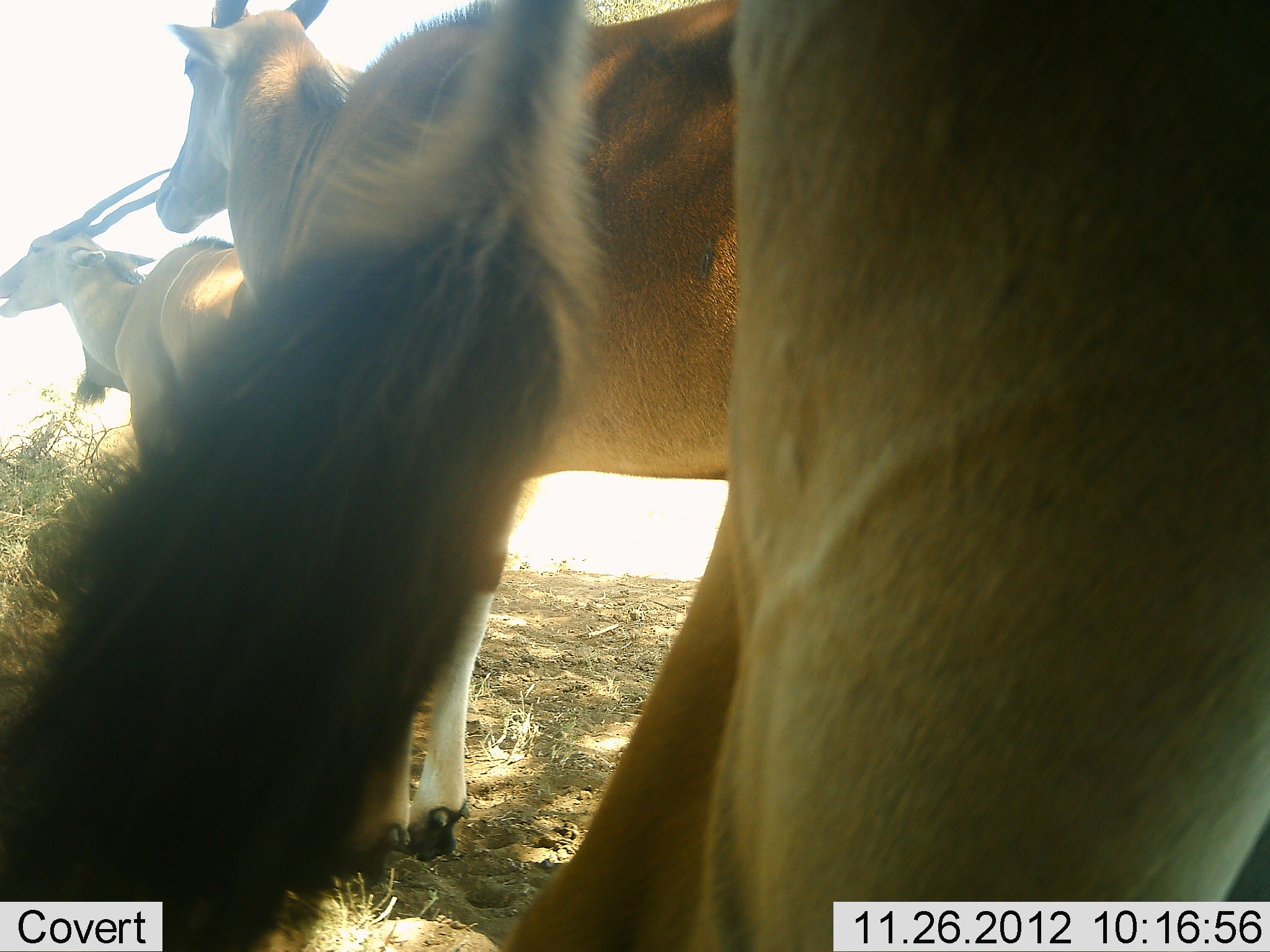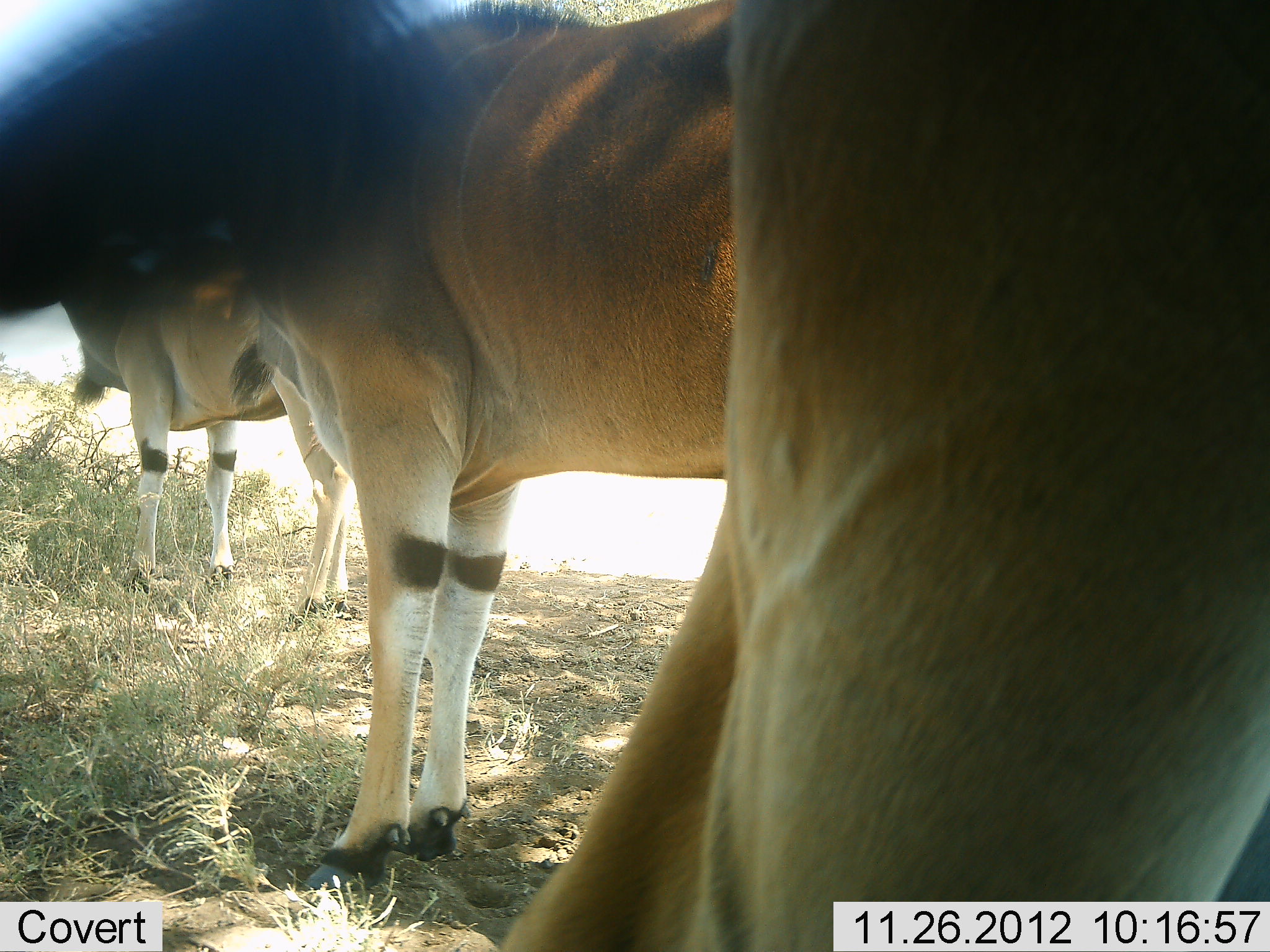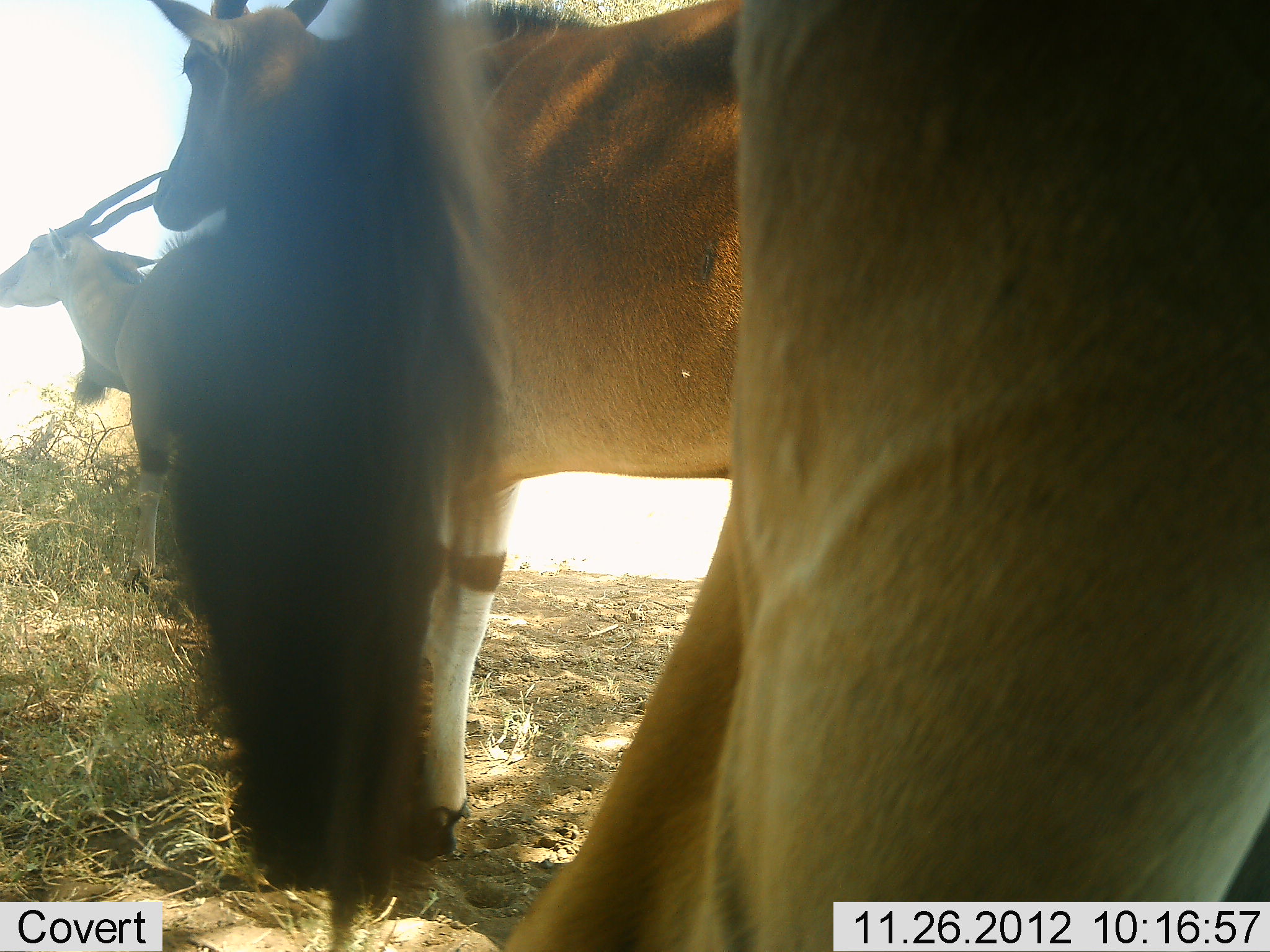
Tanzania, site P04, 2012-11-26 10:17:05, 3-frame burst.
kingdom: Animalia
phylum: Chordata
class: Mammalia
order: Artiodactyla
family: Bovidae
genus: Tragelaphus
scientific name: Tragelaphus oryx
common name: eland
Eland (Tragelaphus oryx), count 3. Behavior (volunteer vote fractions): standing 100%, resting 0%, moving 0%, interacting 0%. Young present (vote fraction): 0%. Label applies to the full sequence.